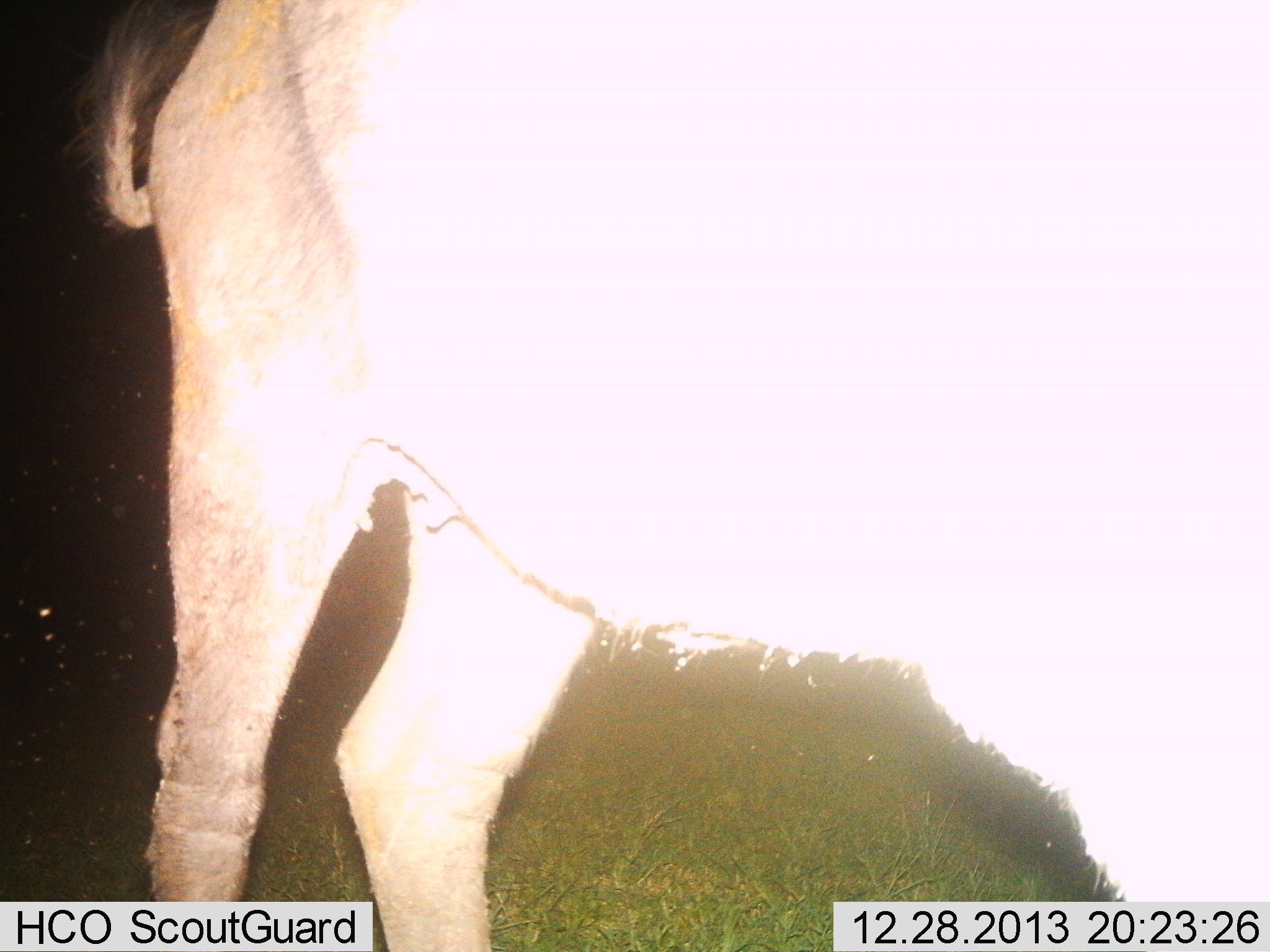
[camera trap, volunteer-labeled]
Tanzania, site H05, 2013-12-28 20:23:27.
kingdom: Animalia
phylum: Chordata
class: Mammalia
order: Artiodactyla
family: Bovidae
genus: Syncerus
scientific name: Syncerus caffer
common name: cape buffalo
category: buffalo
Buffalo (cape buffalo) (Syncerus caffer), count 1. Behavior (volunteer vote fractions): standing 100%, resting 0%, moving 0%, interacting 0%. Young present (vote fraction): 0%. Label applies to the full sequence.